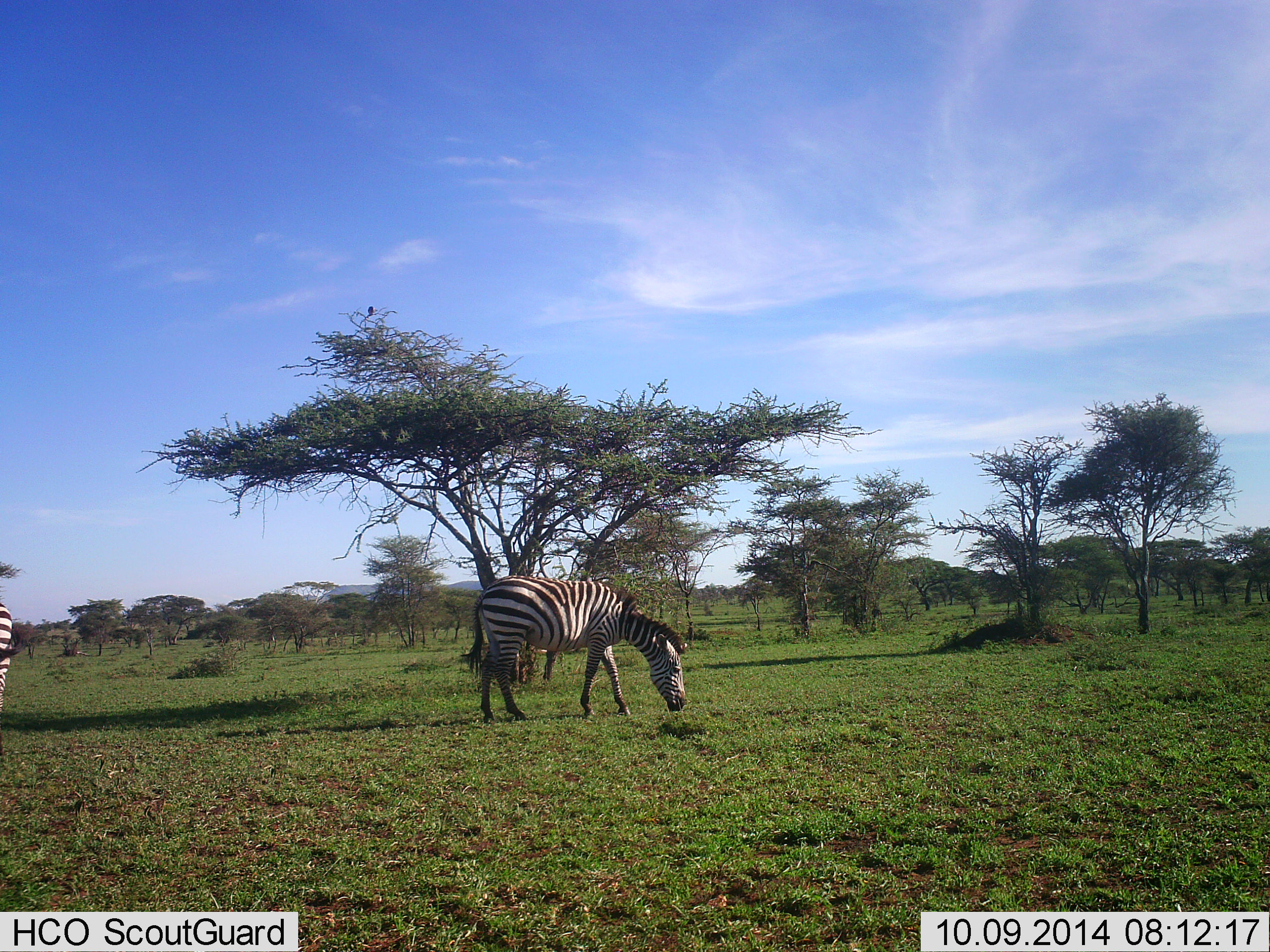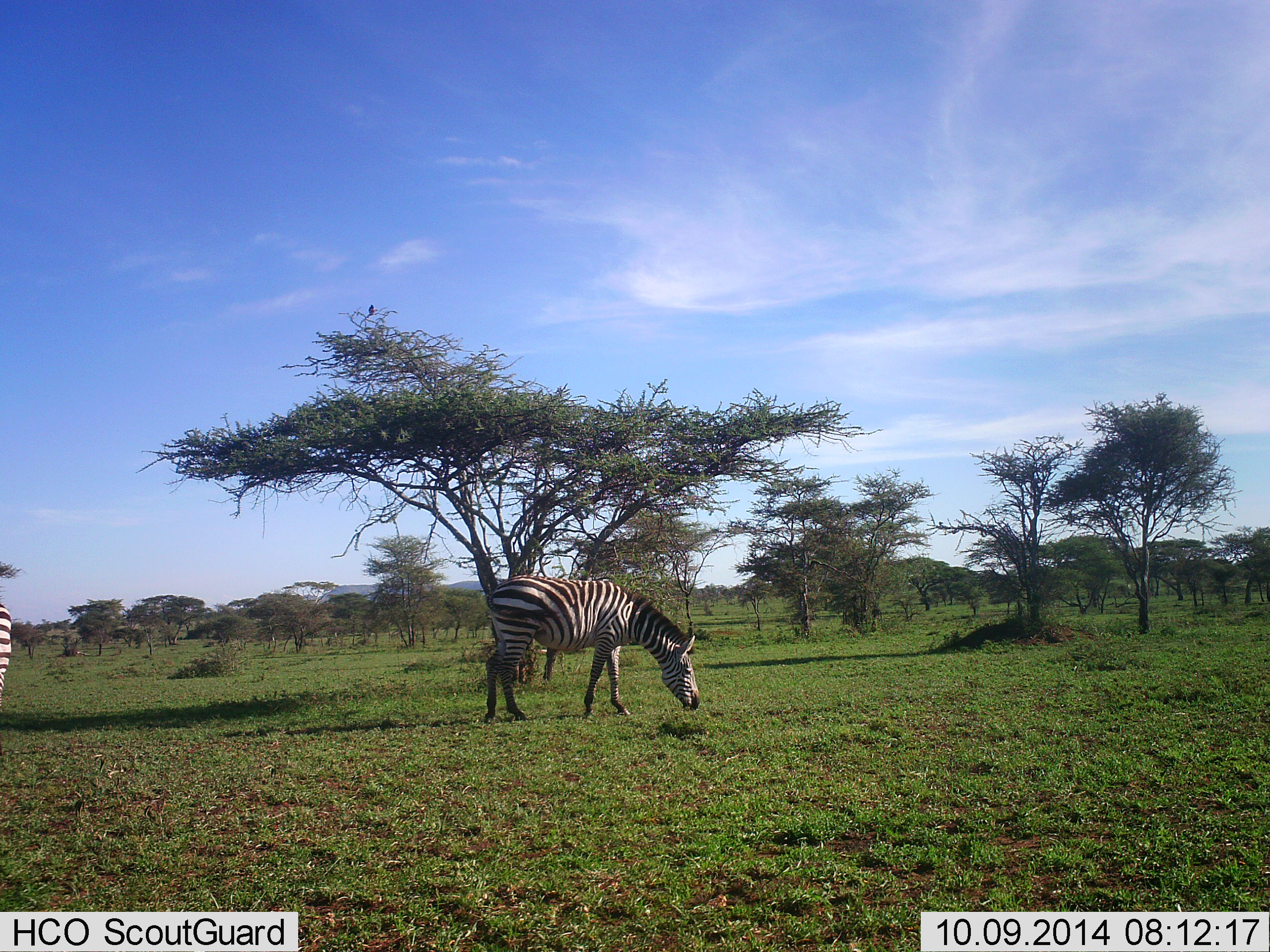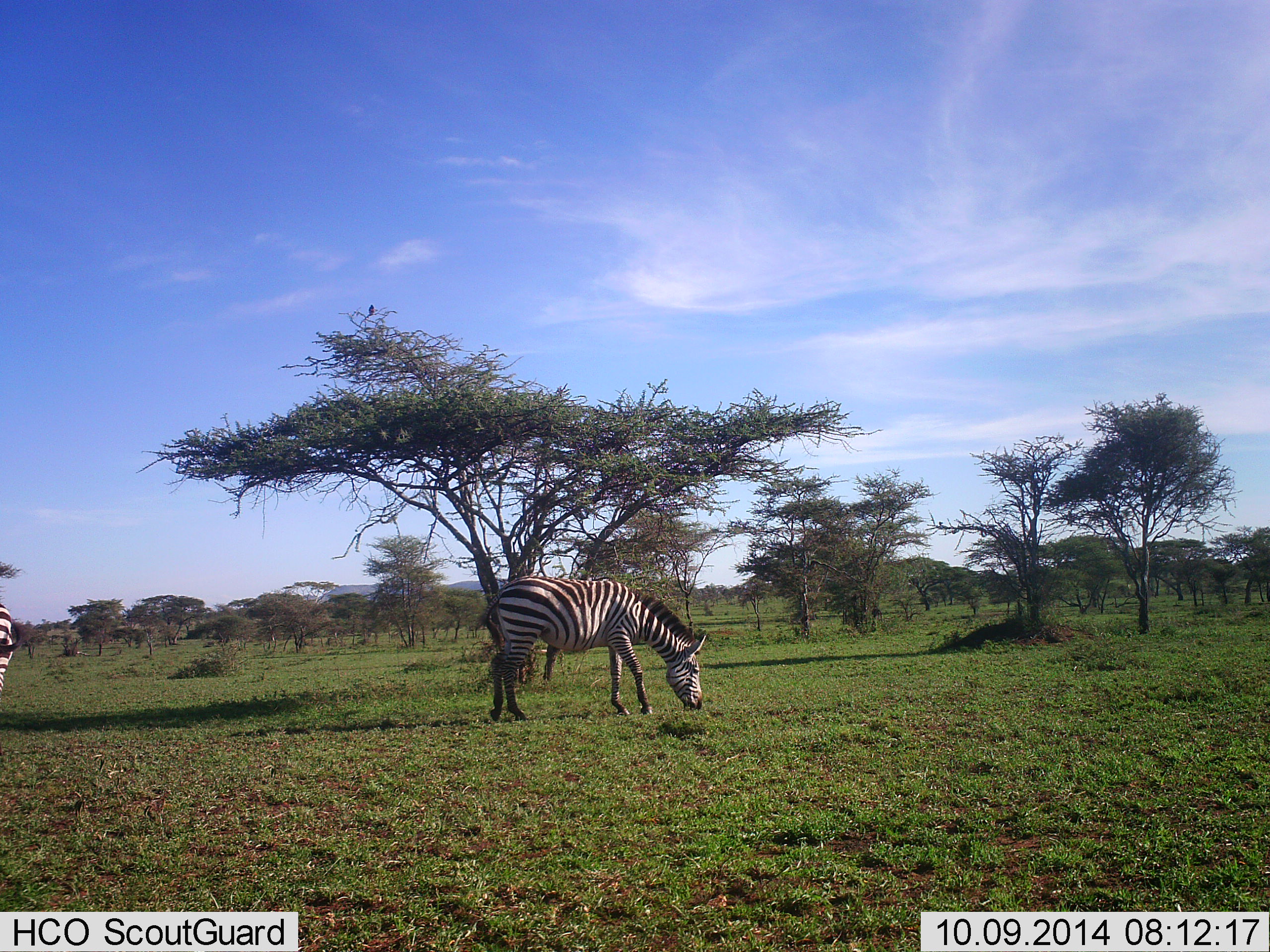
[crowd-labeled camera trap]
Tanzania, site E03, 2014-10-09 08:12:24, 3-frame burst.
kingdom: Animalia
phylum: Chordata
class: Mammalia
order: Perissodactyla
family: Equidae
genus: Equus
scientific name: Equus quagga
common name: plains zebra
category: zebra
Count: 2.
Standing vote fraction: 18%.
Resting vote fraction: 0%.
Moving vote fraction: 0%.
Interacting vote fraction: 0%.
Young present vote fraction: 0%.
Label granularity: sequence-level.